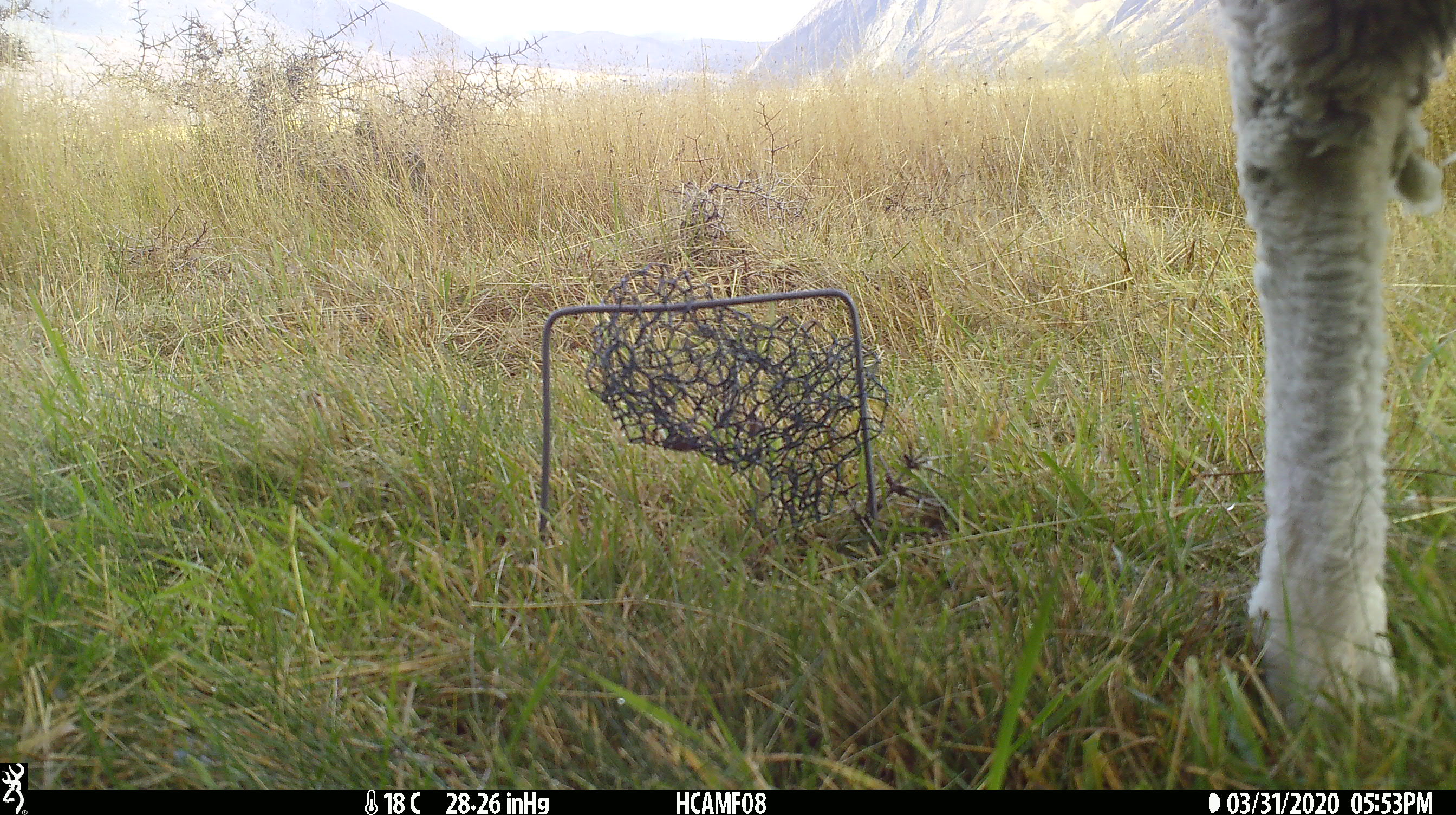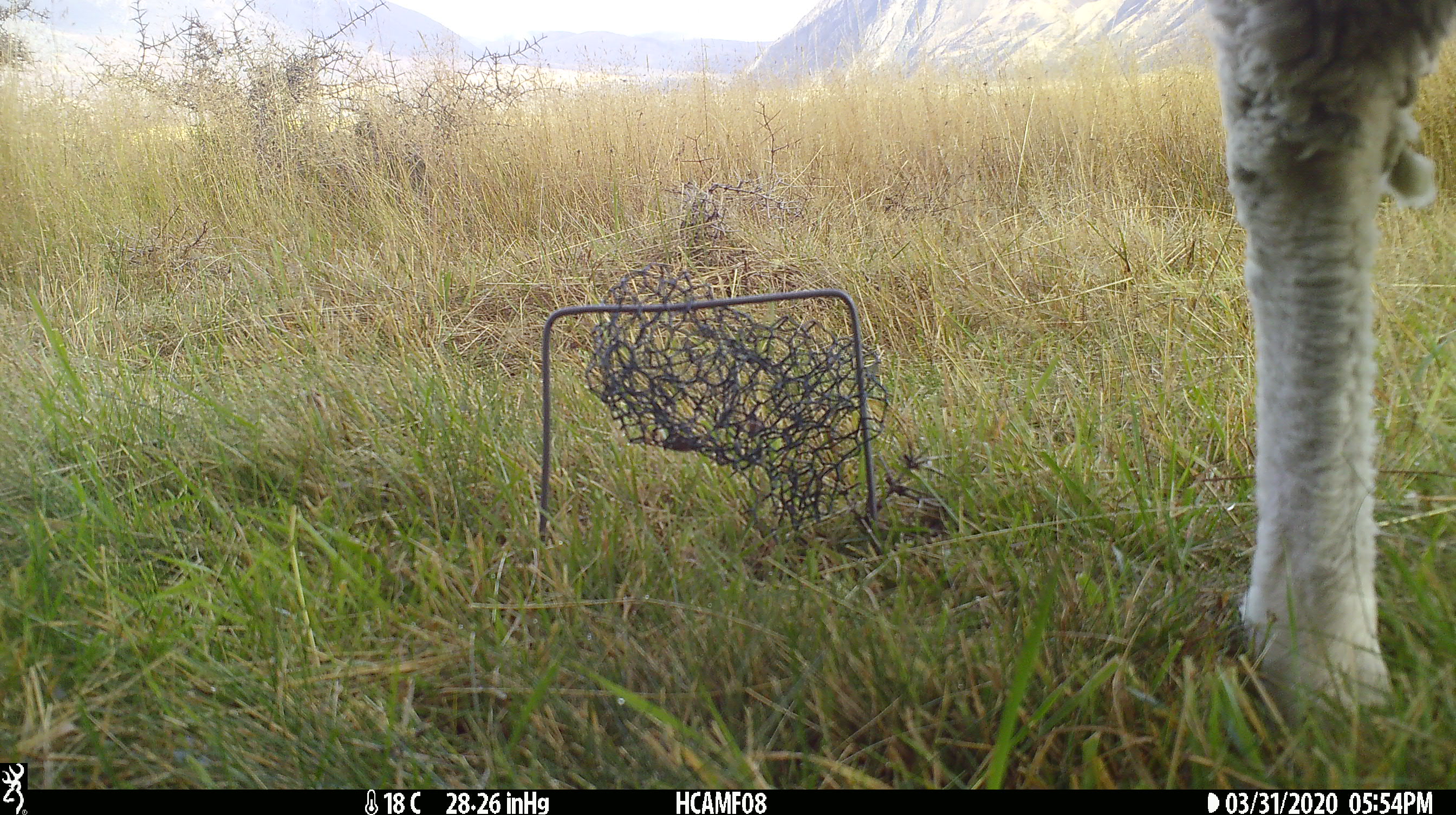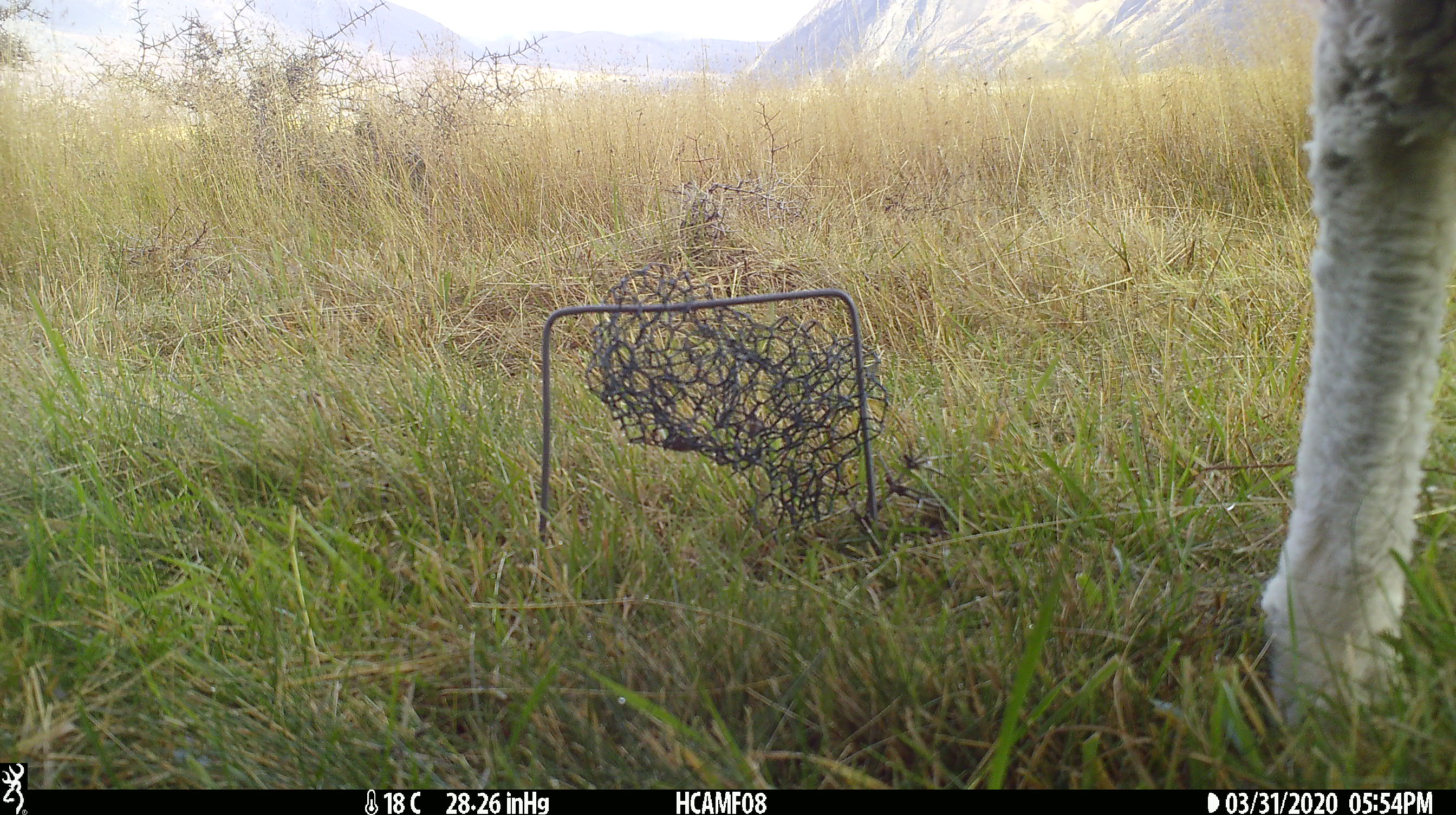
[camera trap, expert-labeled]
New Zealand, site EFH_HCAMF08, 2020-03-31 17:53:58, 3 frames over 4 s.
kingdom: Animalia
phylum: Chordata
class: Mammalia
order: Artiodactyla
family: Bovidae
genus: Ovis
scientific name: Ovis aries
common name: domestic sheep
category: sheep